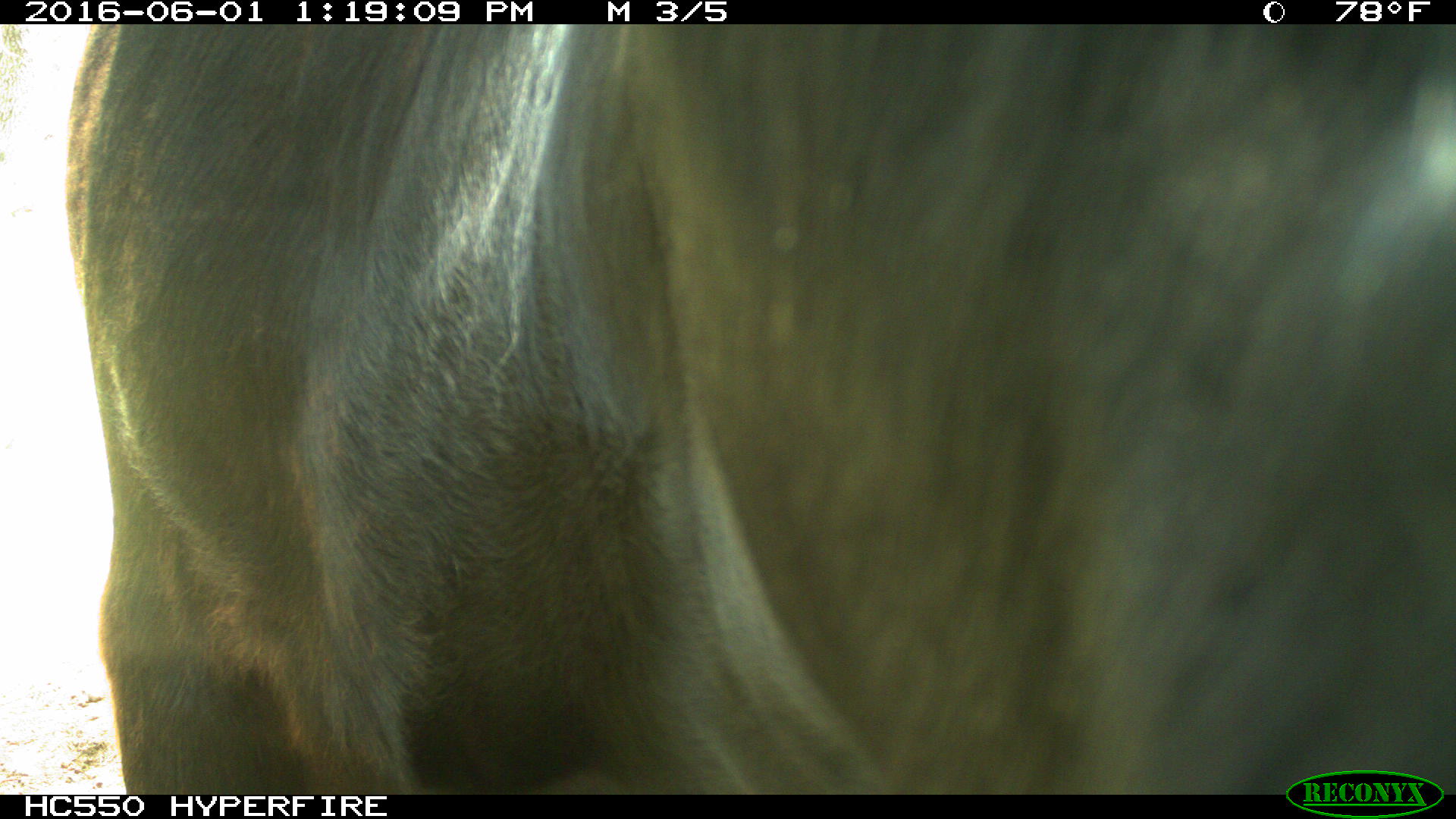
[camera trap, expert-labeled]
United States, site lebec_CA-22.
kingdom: Animalia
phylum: Chordata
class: Mammalia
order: Artiodactyla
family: Bovidae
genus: Bos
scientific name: Bos taurus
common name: domestic cow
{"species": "Bos taurus (domestic cow)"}